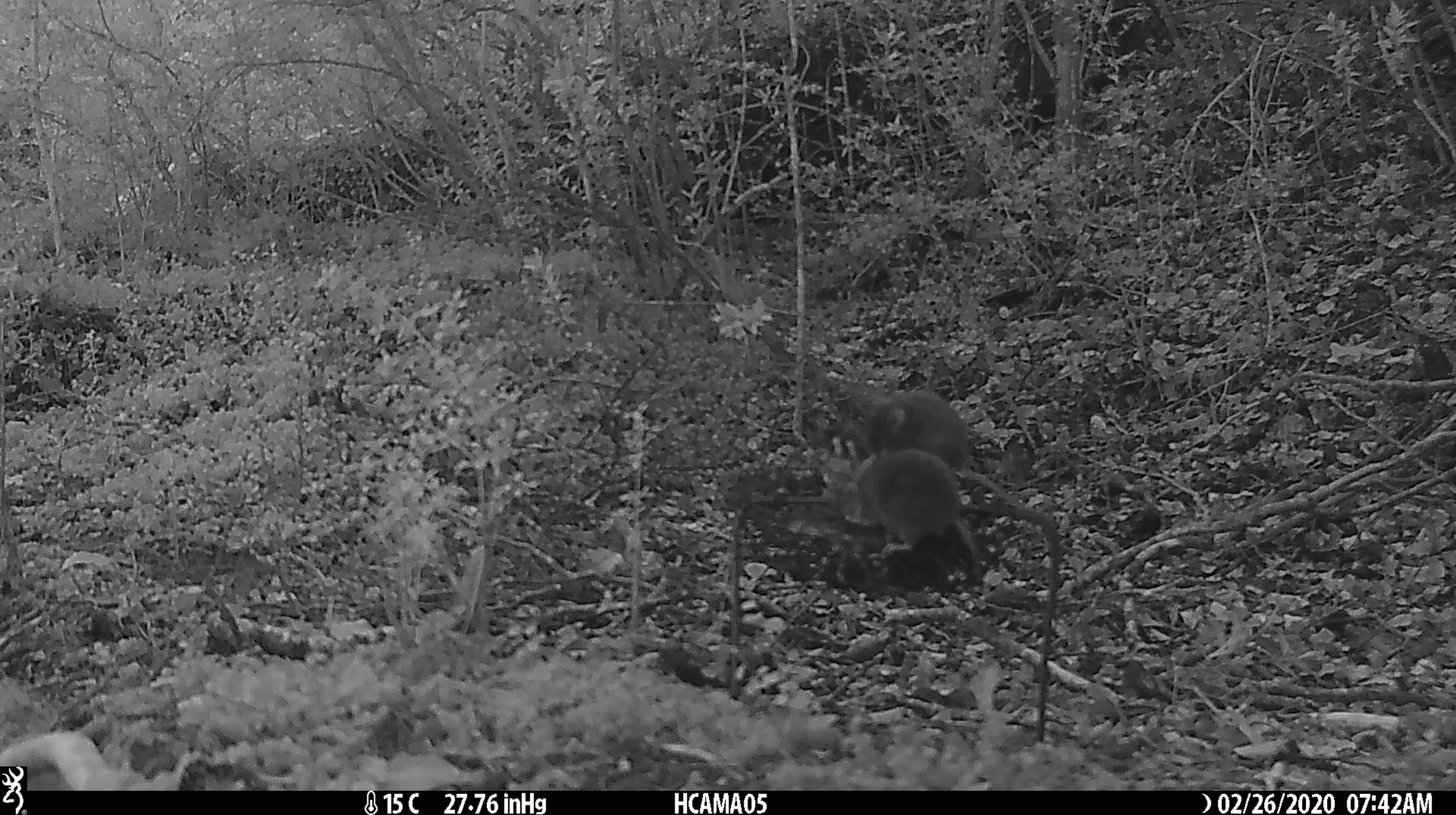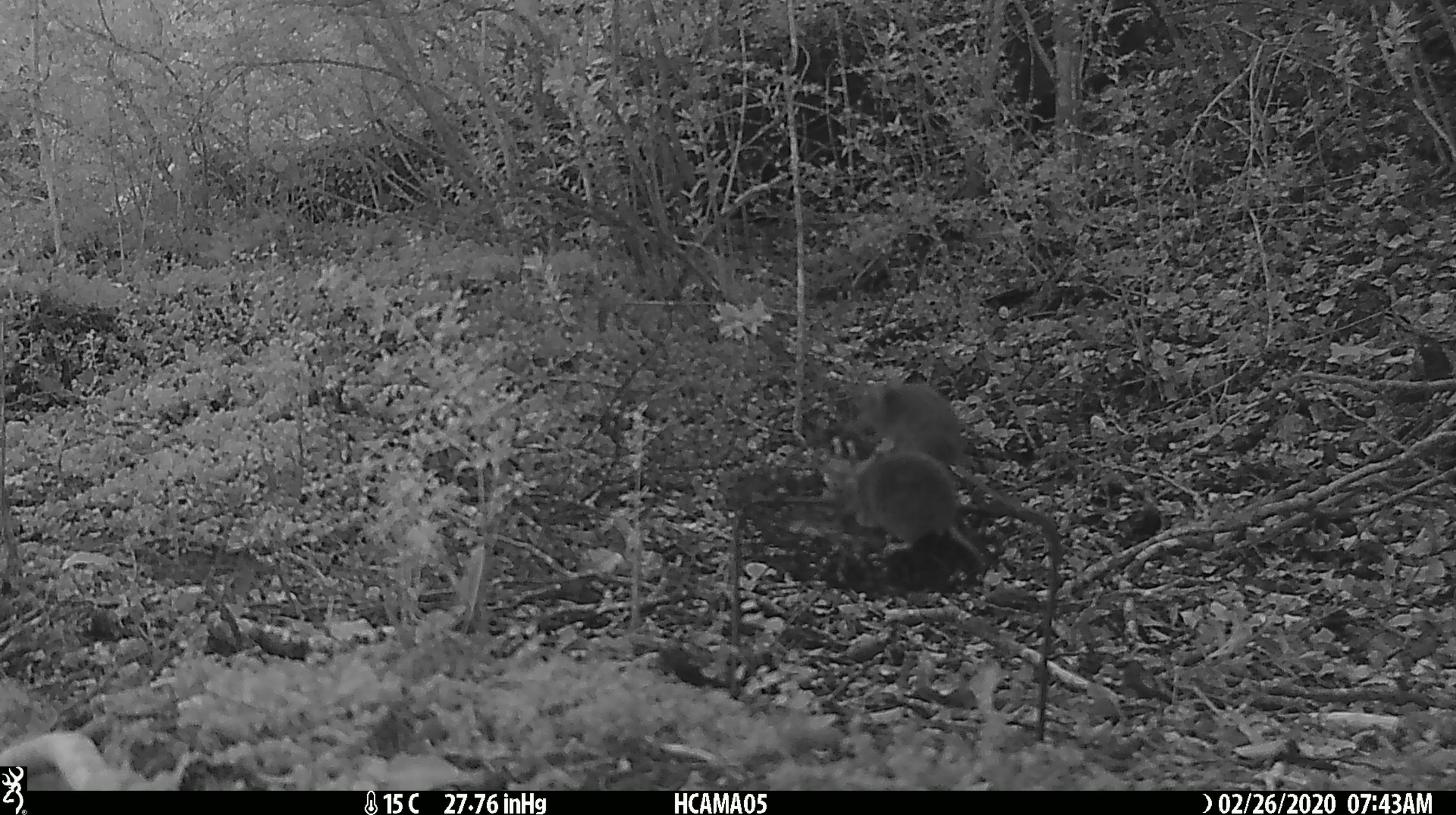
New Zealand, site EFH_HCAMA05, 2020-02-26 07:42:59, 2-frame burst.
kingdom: Animalia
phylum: Chordata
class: Mammalia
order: Rodentia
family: Muridae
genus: Mus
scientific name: Mus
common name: mouse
Mouse (Mus).